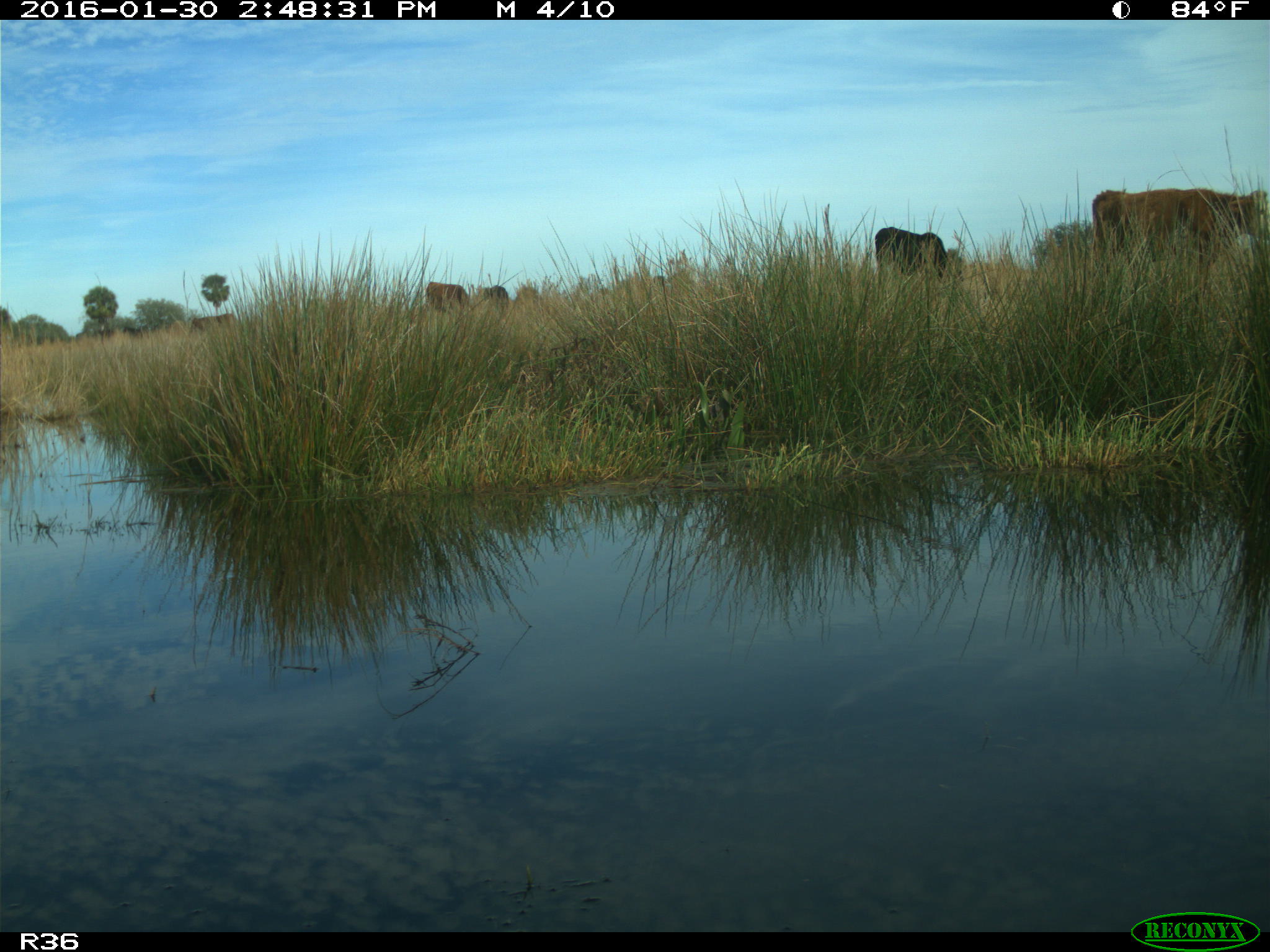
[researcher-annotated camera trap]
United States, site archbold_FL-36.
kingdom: Animalia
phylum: Chordata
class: Mammalia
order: Artiodactyla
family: Bovidae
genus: Bos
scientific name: Bos taurus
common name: domestic cow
Bos taurus (domestic cow).